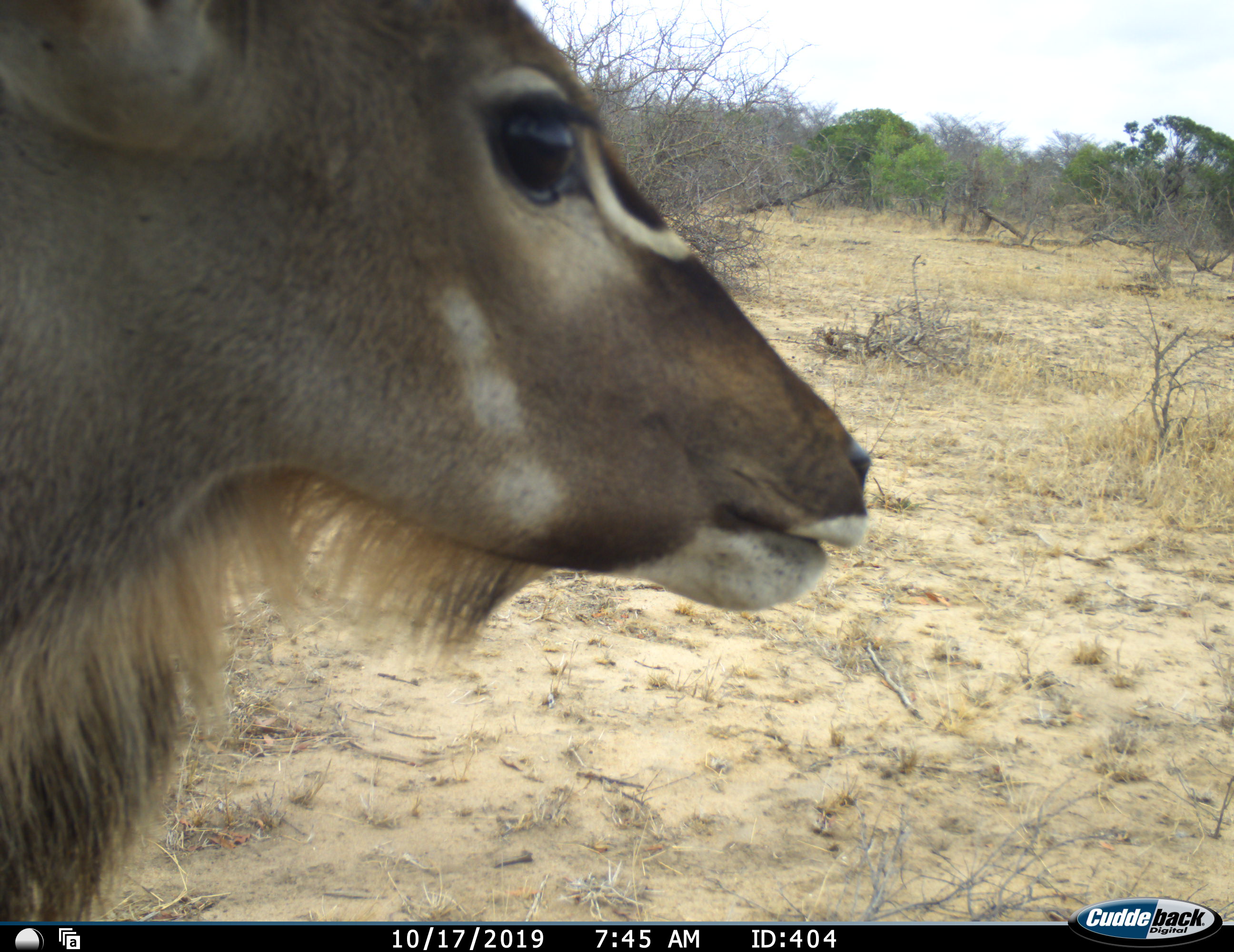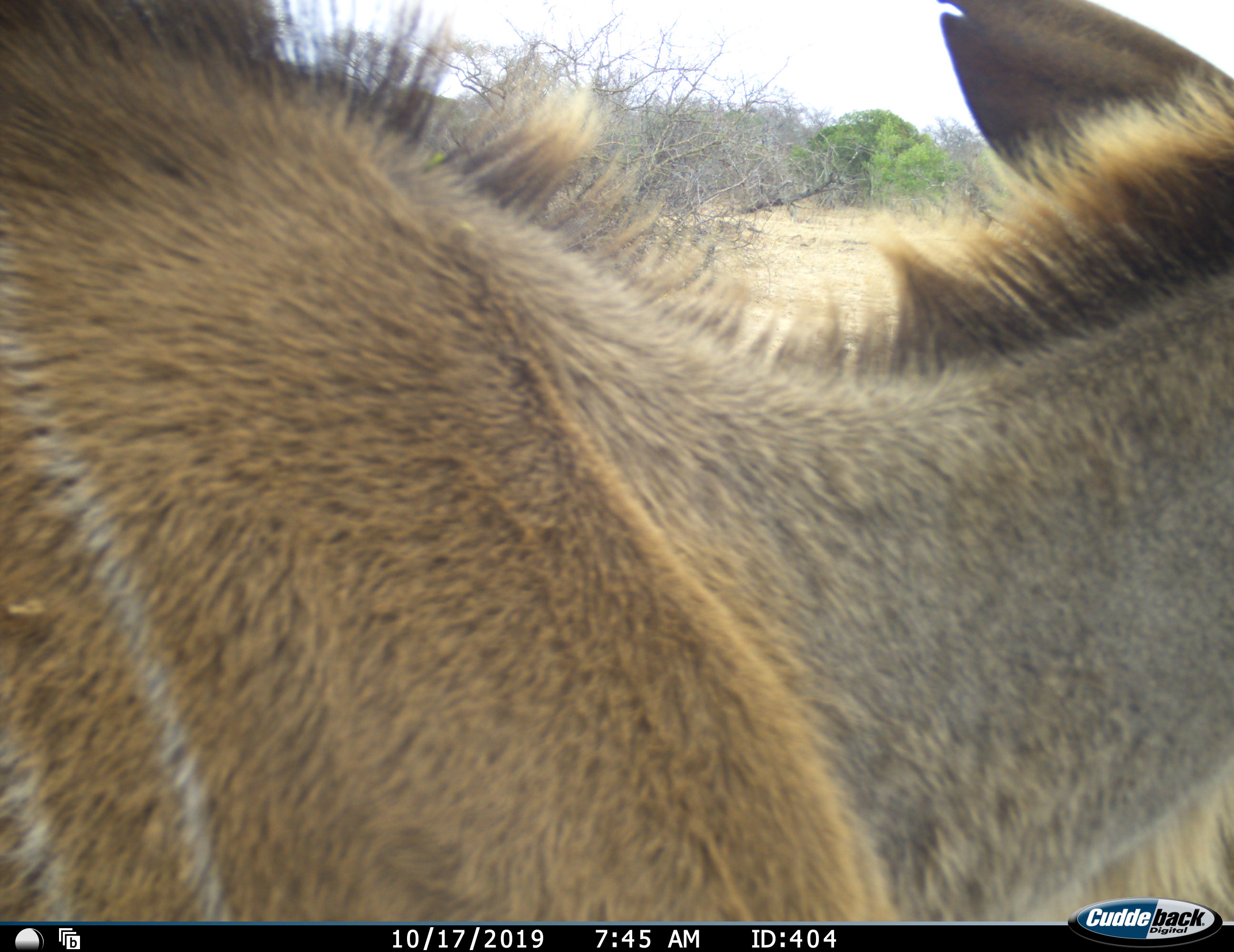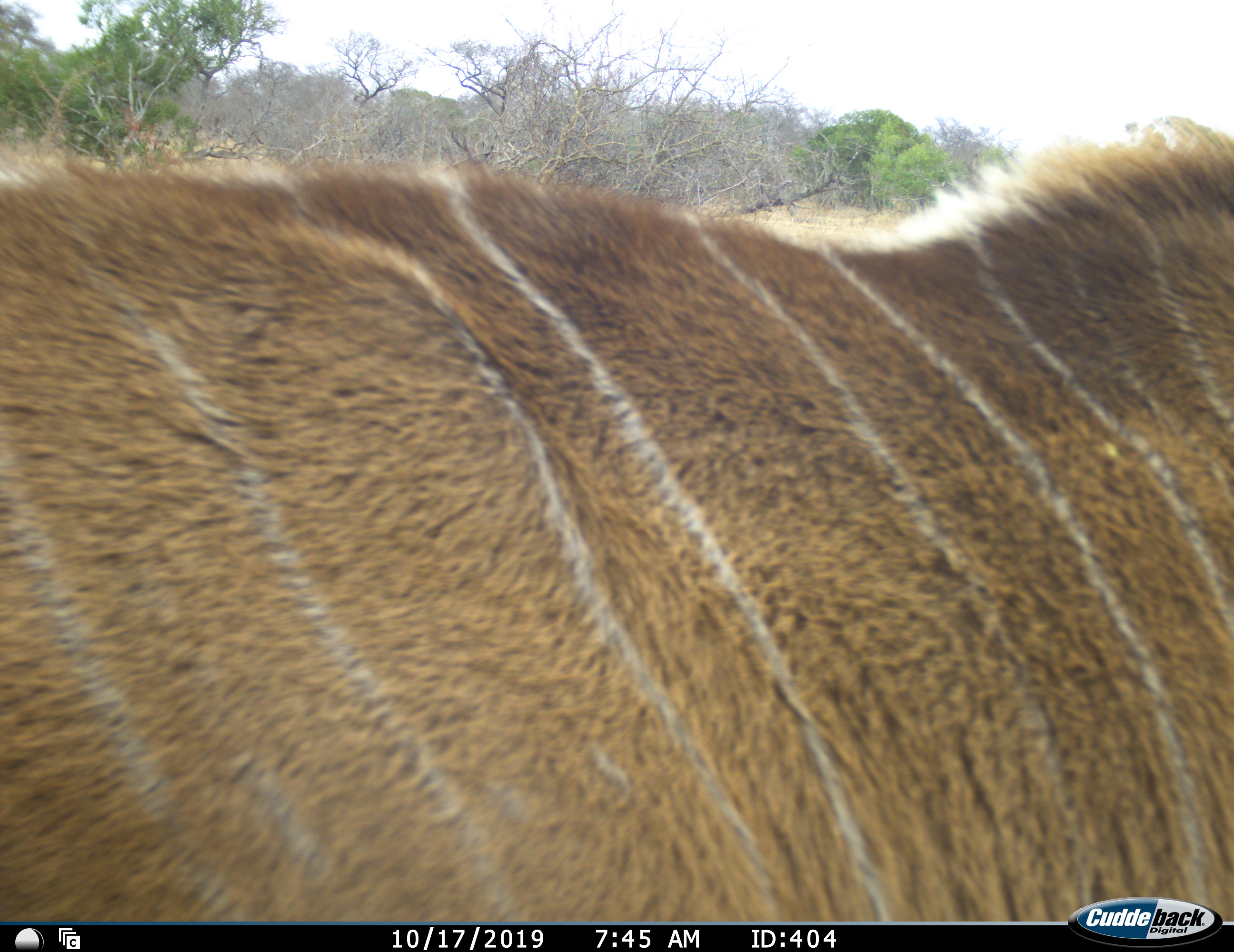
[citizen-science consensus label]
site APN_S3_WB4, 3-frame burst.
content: unidentified animal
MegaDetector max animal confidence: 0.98